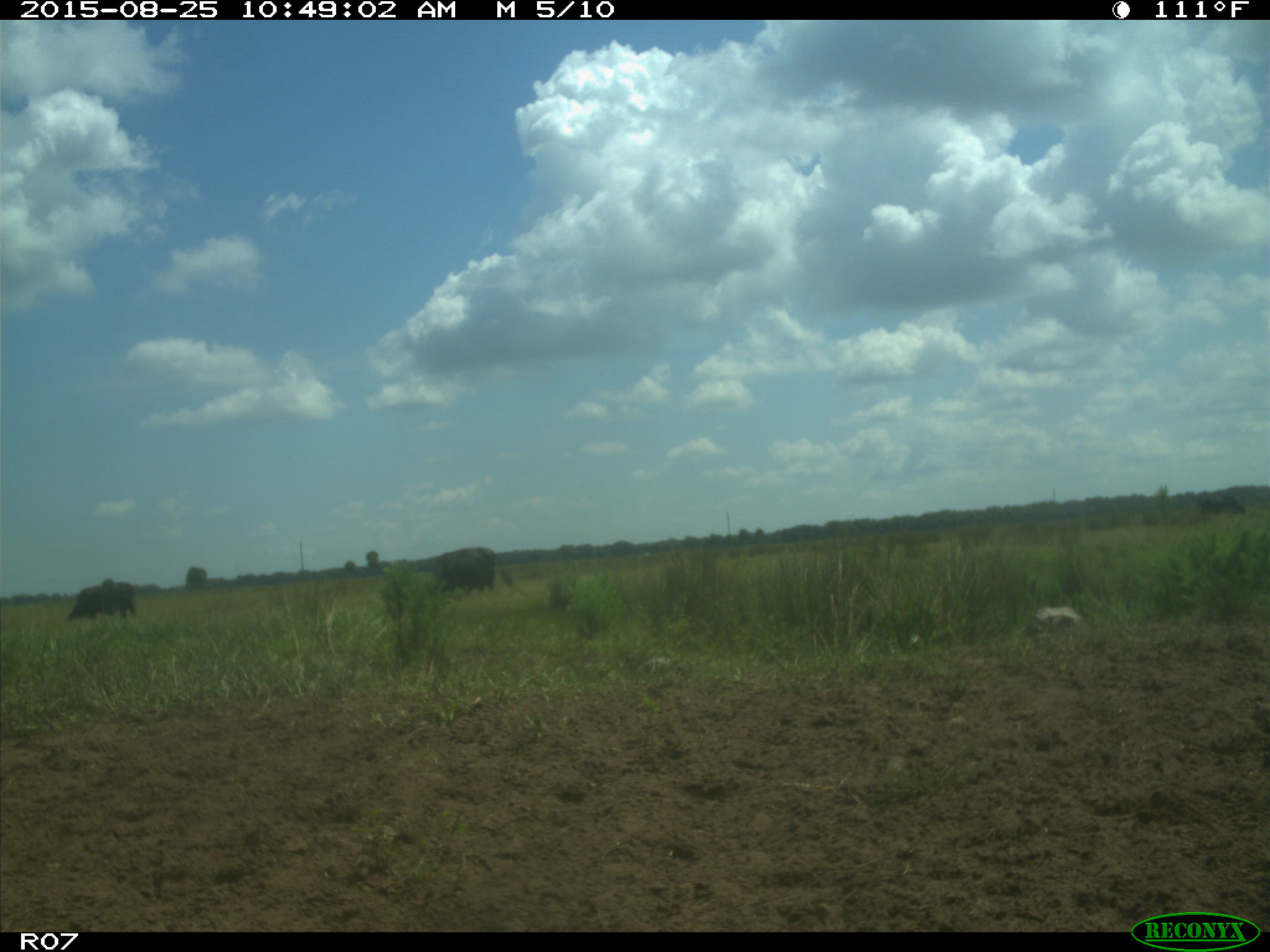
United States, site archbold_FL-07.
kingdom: Animalia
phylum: Chordata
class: Mammalia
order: Artiodactyla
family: Bovidae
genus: Bos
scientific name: Bos taurus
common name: domestic cow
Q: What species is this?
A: Bos taurus (domestic cow).